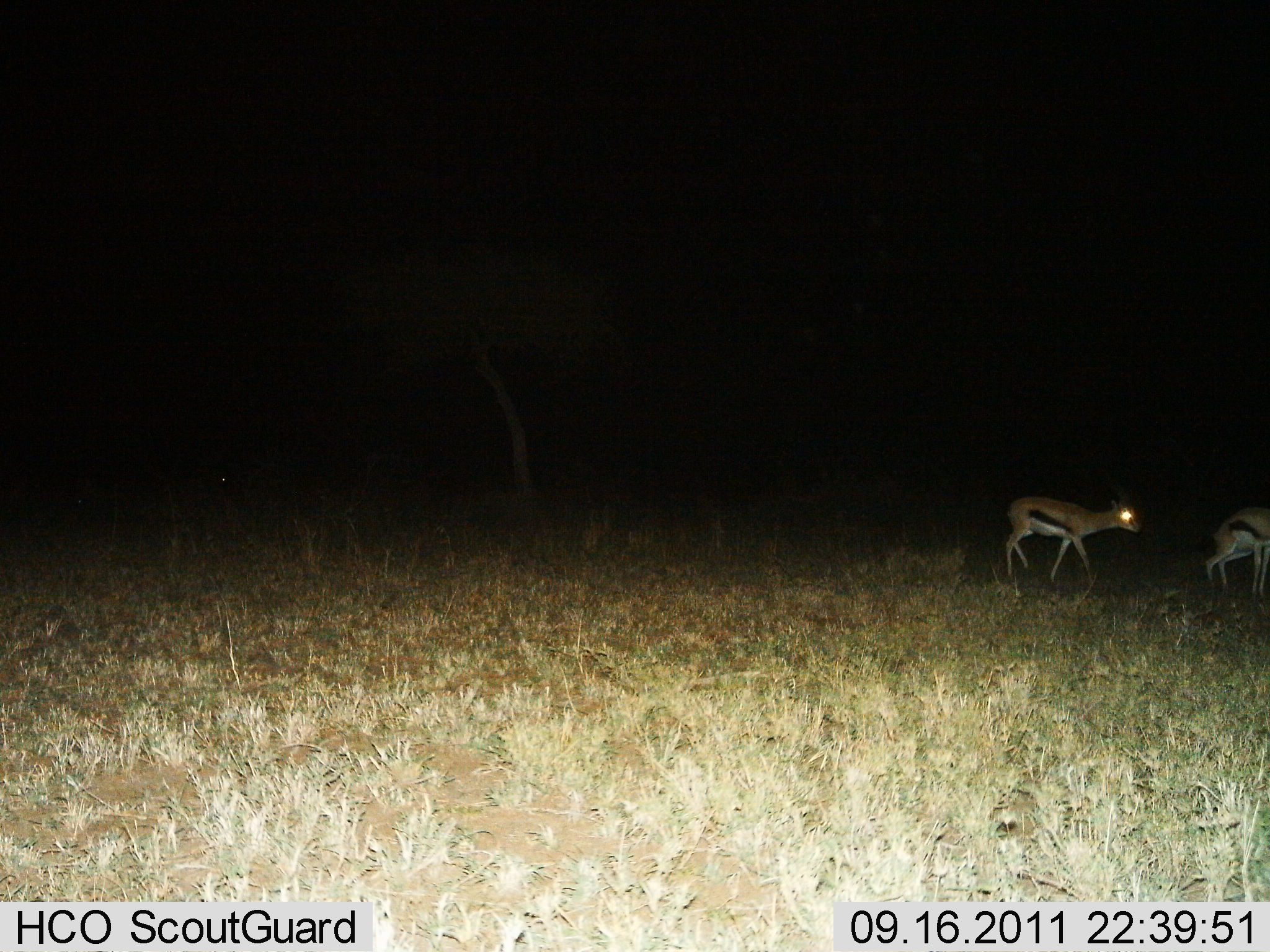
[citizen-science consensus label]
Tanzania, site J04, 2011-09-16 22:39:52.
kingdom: Animalia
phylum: Chordata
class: Mammalia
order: Artiodactyla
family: Bovidae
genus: Eudorcas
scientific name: Eudorcas thomsonii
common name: thomson's gazelle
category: gazellethomsons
Gazellethomsons (thomson's gazelle) (Eudorcas thomsonii), count 2. Behavior (volunteer vote fractions): standing 46%, resting 0%, moving 77%, interacting 0%. Young present (vote fraction): 0%. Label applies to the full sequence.